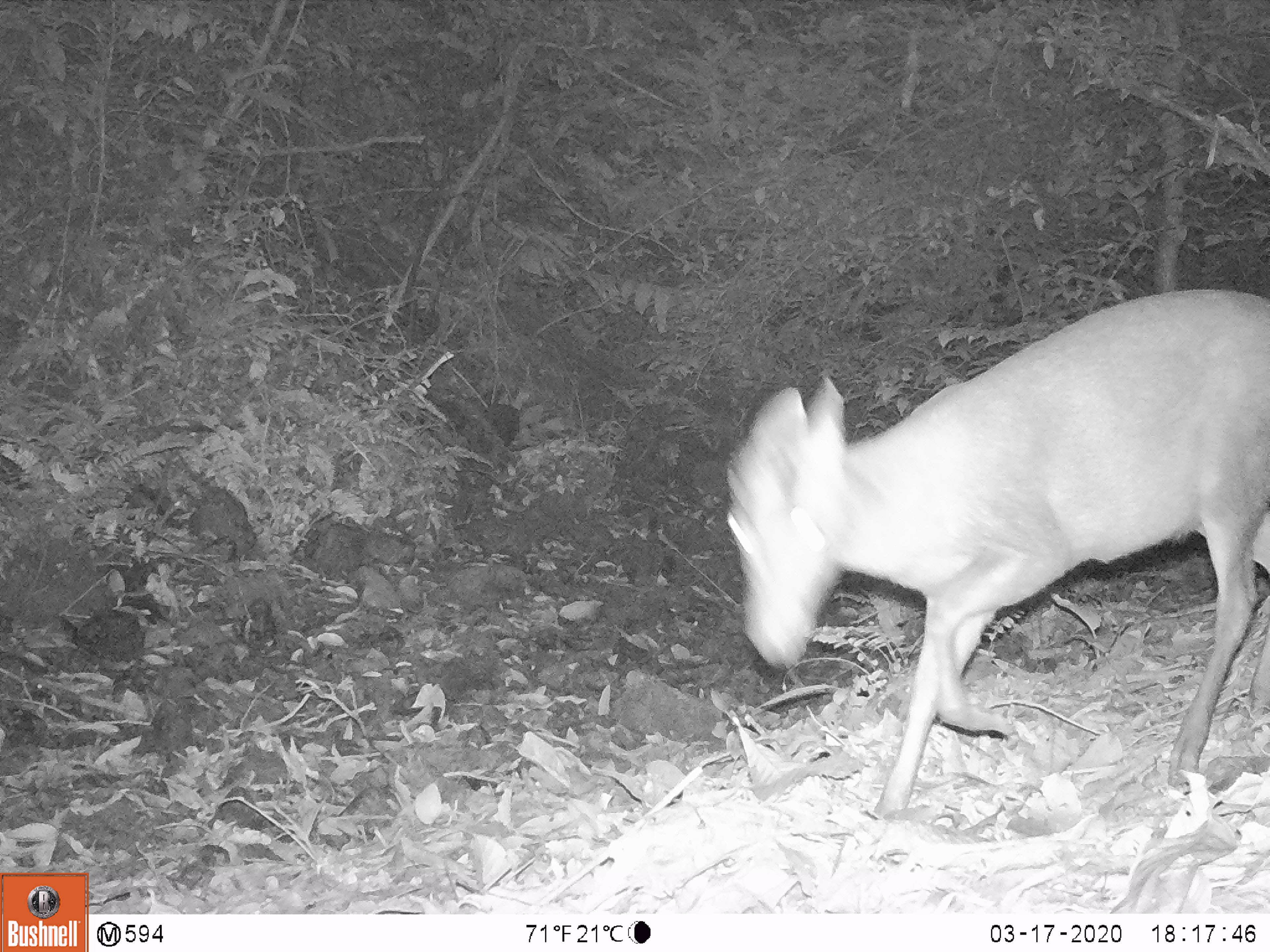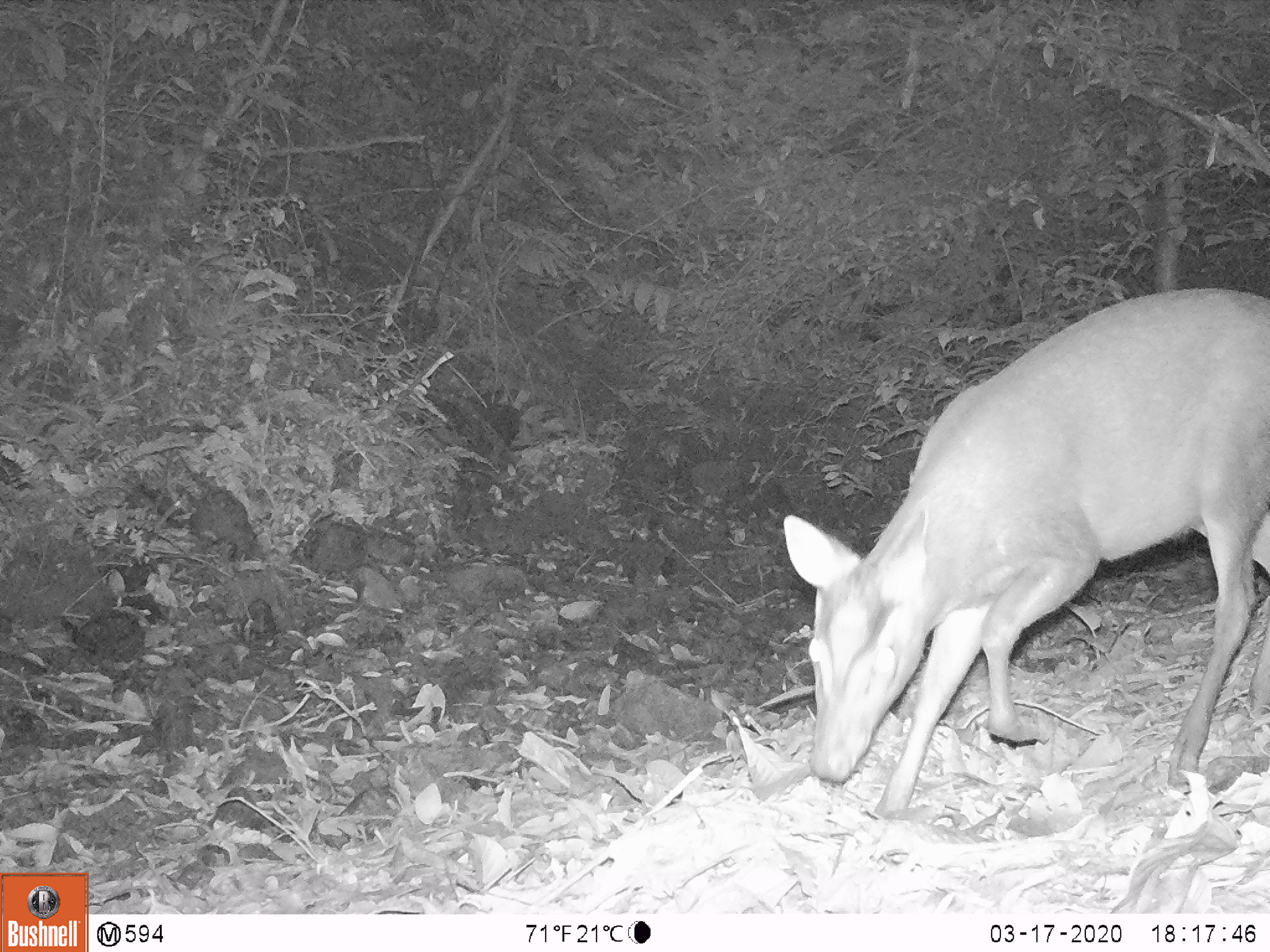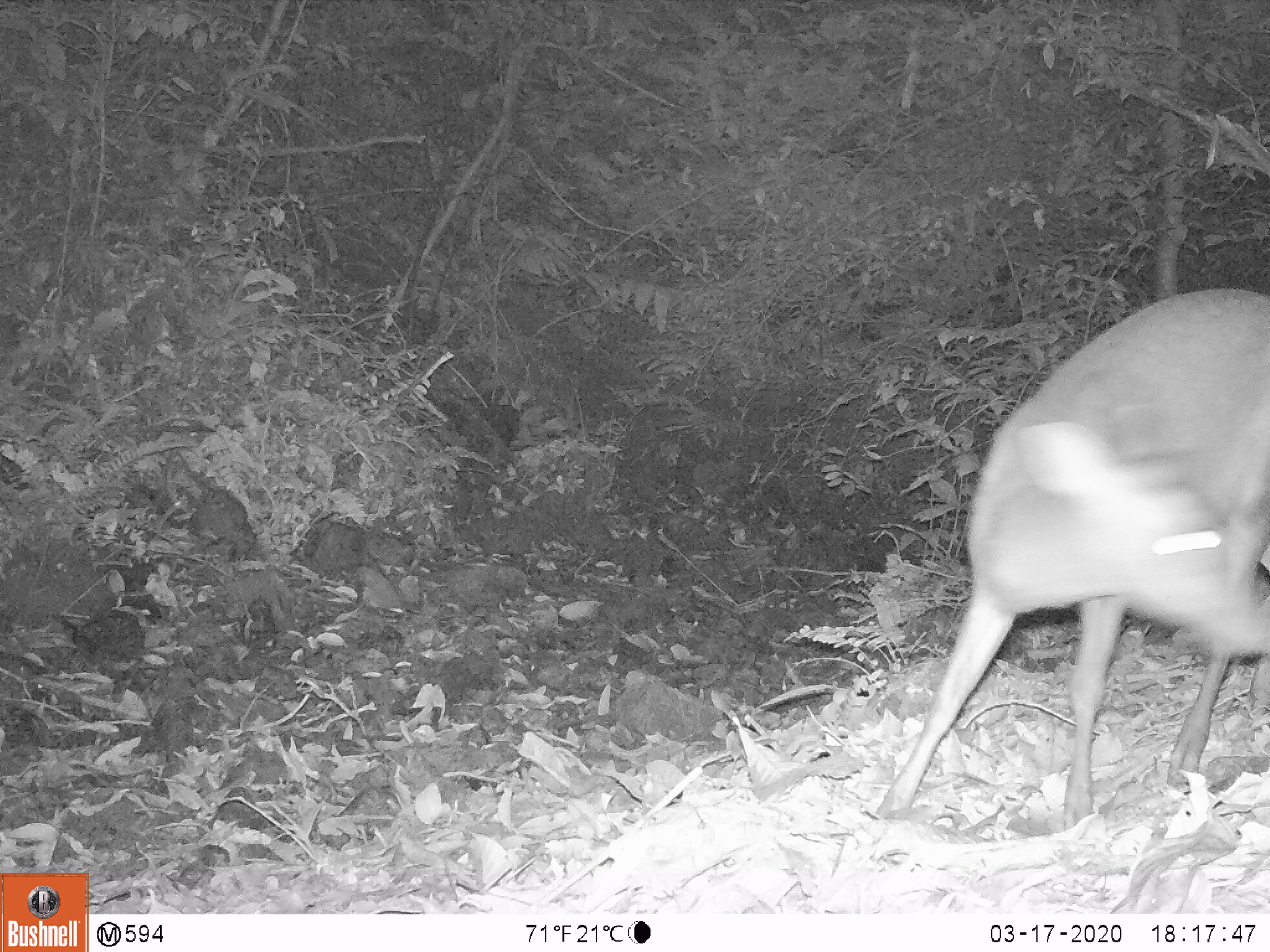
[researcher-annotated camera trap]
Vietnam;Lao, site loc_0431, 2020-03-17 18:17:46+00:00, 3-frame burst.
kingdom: Animalia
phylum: Chordata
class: Mammalia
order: Artiodactyla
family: Cervidae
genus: Muntiacus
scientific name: Muntiacus rooseveltorum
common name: roosevelt's muntjac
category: roosevelts muntjac group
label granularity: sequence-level